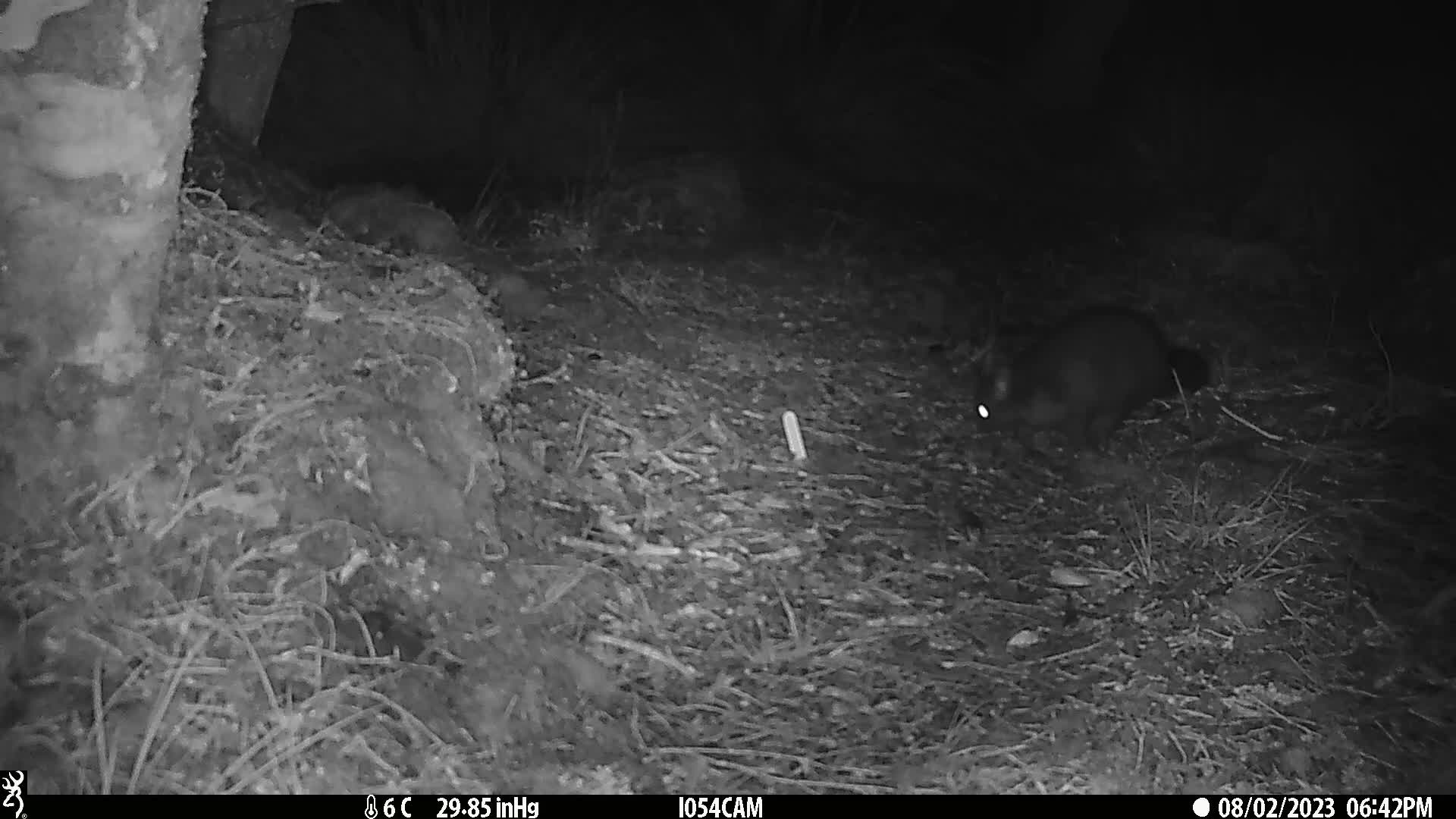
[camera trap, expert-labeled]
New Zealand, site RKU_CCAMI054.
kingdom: Animalia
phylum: Chordata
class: Mammalia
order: Diprotodontia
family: Phalangeridae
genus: Trichosurus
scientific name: Trichosurus vulpecula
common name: common brushtail possum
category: possum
Possum (common brushtail possum) (Trichosurus vulpecula).